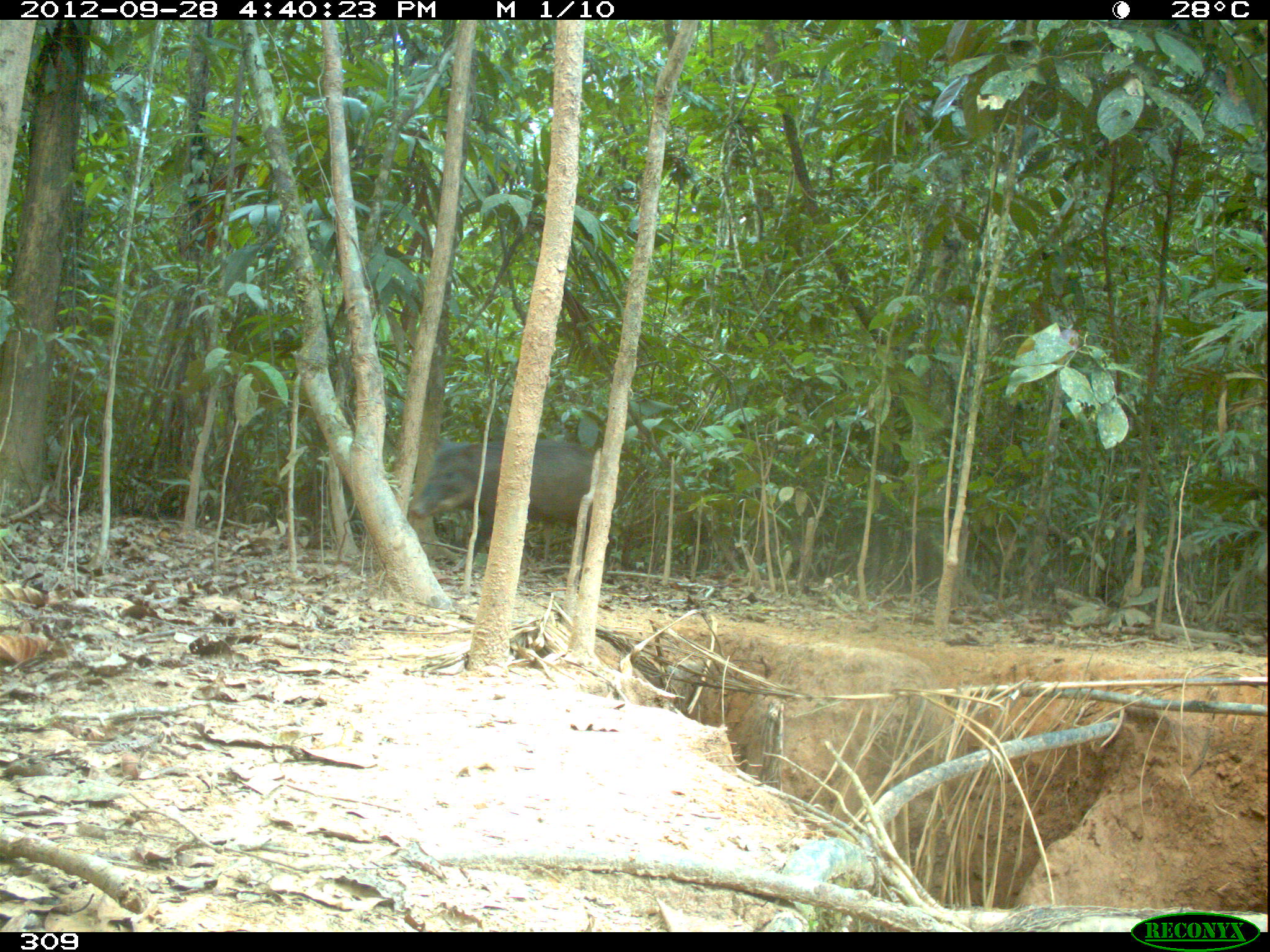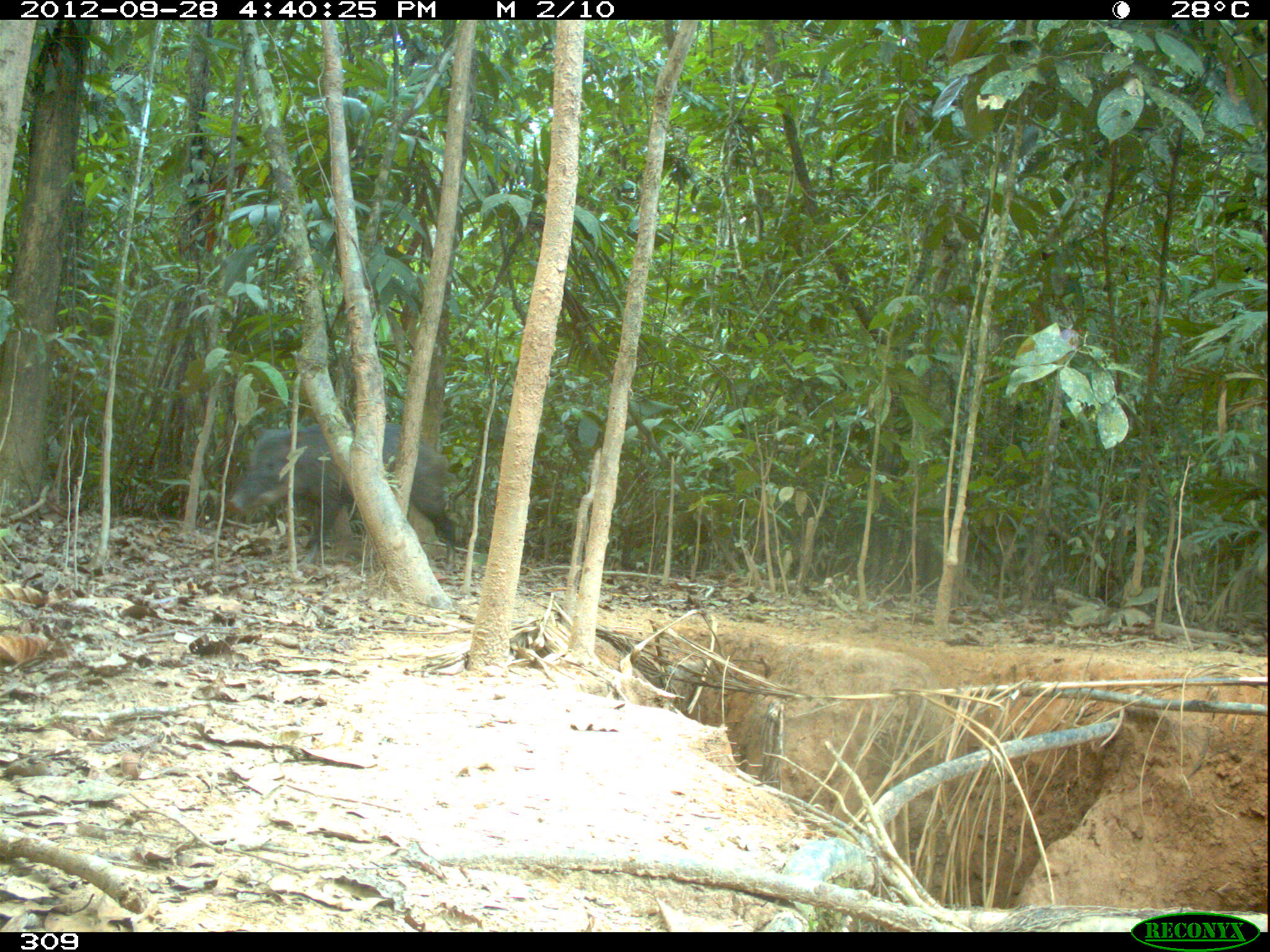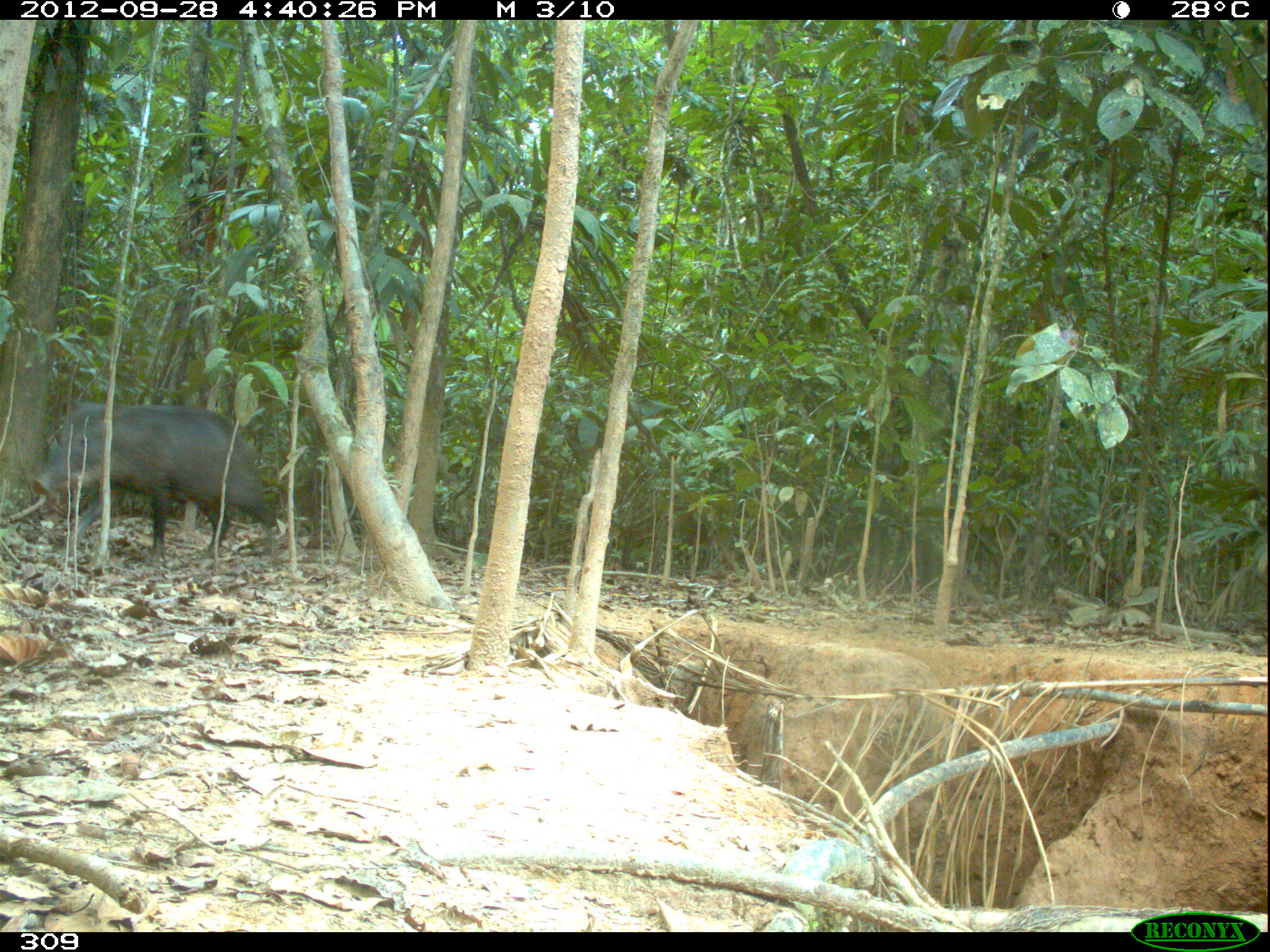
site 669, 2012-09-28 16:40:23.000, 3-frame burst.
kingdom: Animalia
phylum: Chordata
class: Mammalia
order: Artiodactyla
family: Tayassuidae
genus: Tayassu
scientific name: Tayassu pecari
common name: white-lipped peccary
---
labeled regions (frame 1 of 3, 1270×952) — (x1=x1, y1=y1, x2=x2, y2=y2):
tayassu pecari: (x1=408, y1=437, x2=612, y2=574)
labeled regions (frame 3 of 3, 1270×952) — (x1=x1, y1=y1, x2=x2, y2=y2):
tayassu pecari: (x1=32, y1=399, x2=280, y2=563)